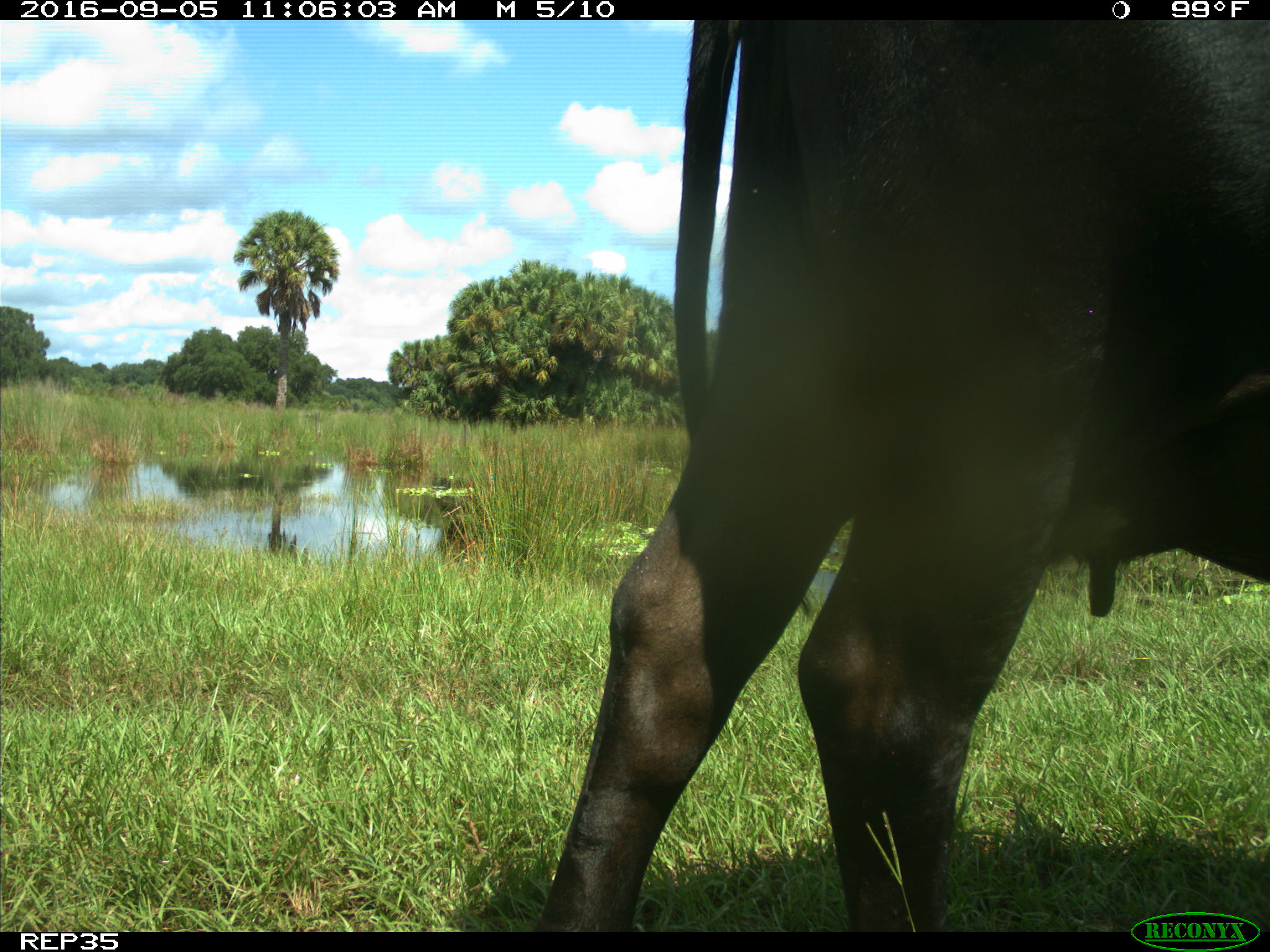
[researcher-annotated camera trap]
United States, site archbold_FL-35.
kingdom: Animalia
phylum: Chordata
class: Mammalia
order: Artiodactyla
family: Bovidae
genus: Bos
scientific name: Bos taurus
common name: domestic cow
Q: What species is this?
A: Bos taurus (domestic cow).